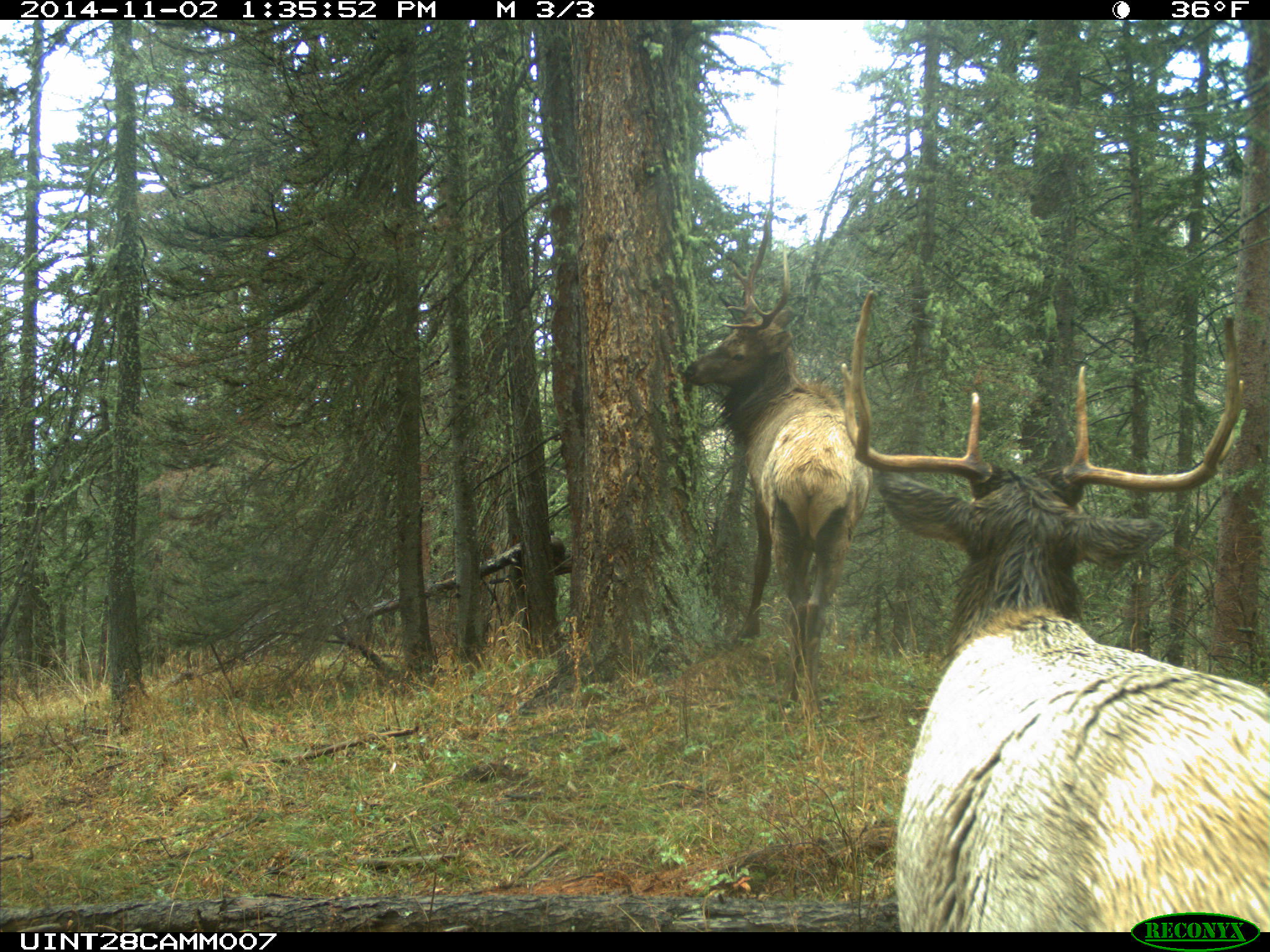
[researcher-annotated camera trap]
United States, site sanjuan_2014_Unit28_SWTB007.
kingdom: Animalia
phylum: Chordata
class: Mammalia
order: Artiodactyla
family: Cervidae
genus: Cervus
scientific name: Cervus elaphus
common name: red deer